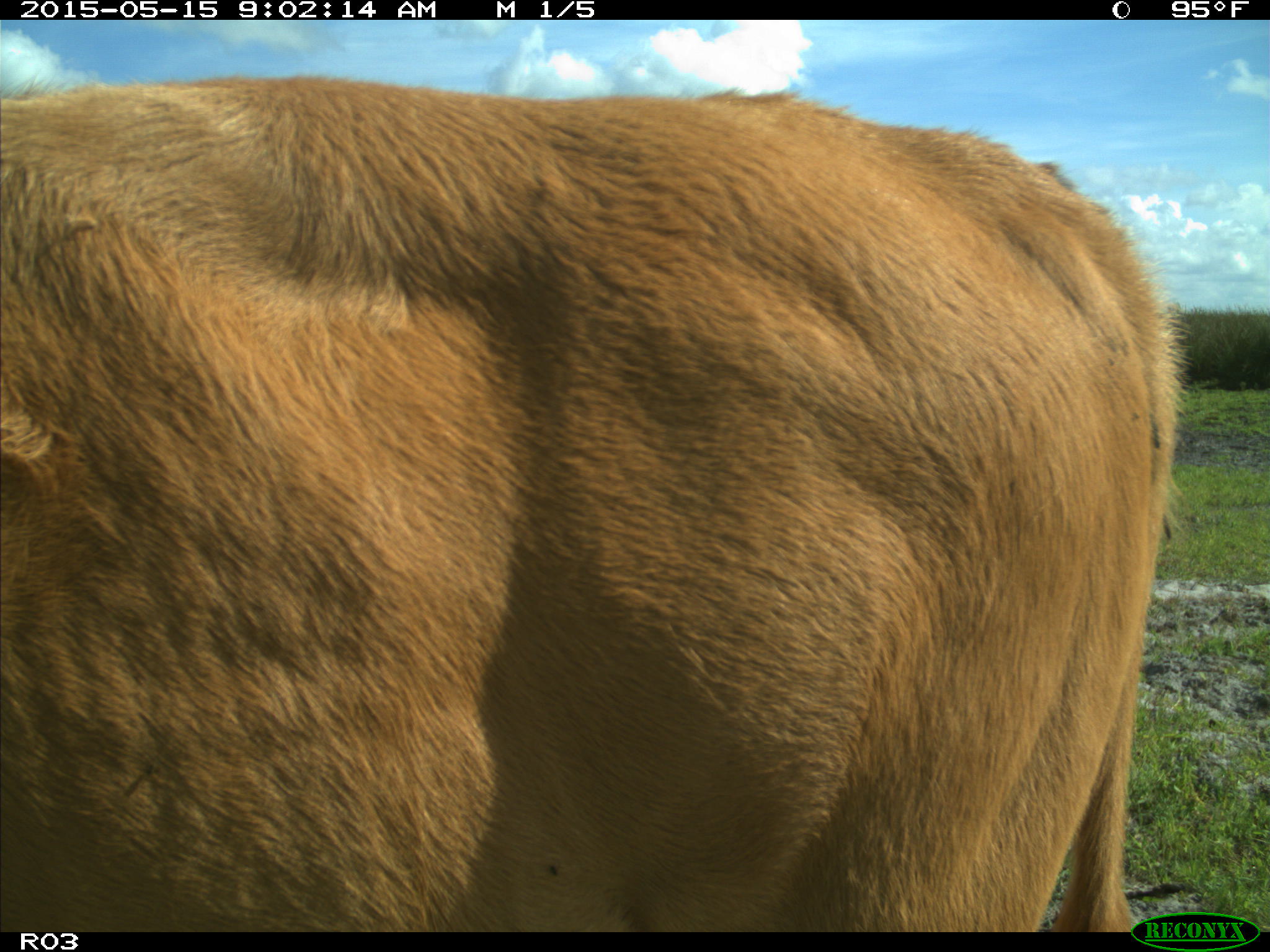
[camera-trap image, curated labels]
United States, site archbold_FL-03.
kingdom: Animalia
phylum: Chordata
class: Mammalia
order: Artiodactyla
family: Bovidae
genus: Bos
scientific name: Bos taurus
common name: domestic cow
Bos taurus (domestic cow).